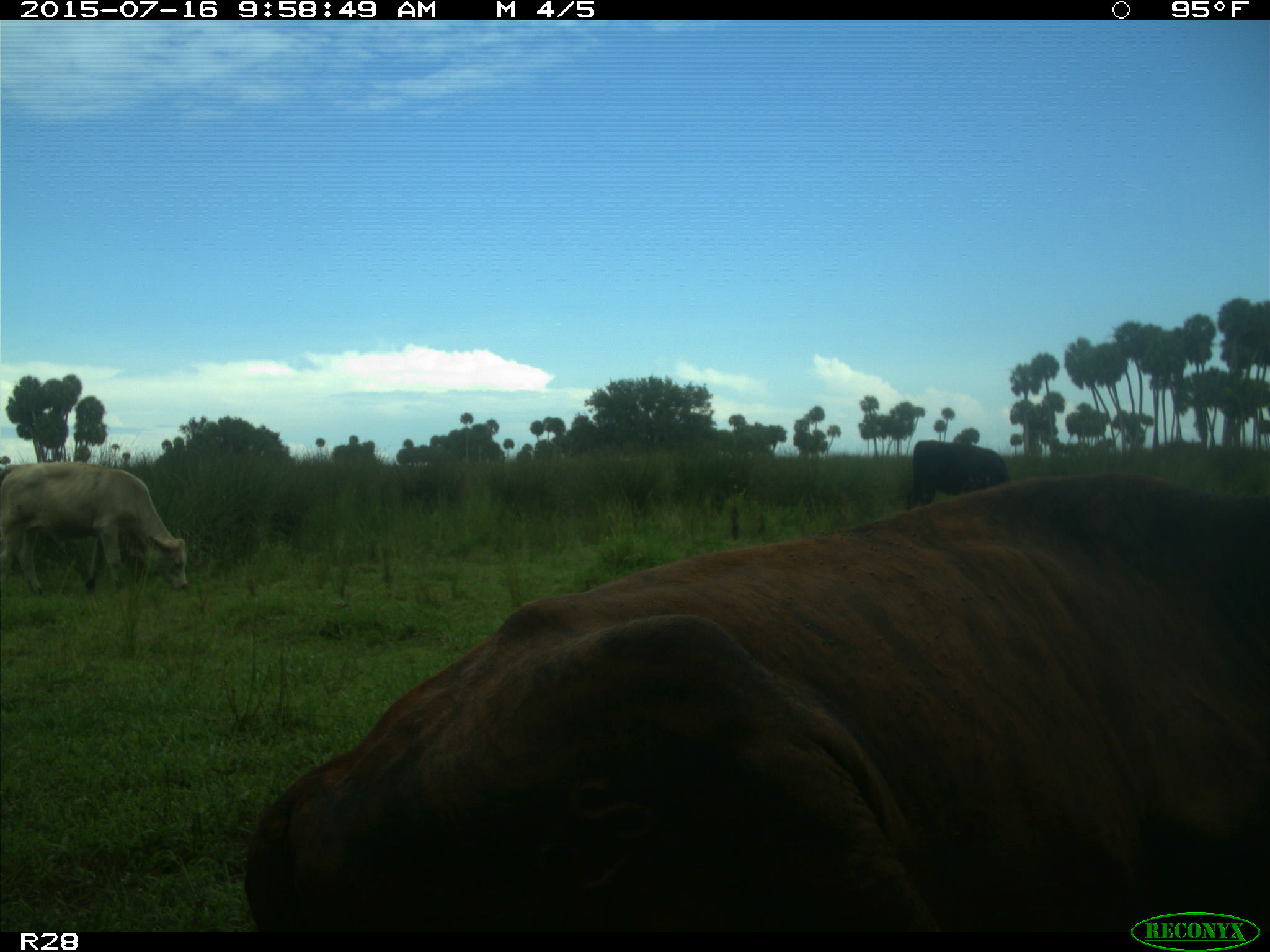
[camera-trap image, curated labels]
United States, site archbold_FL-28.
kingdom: Animalia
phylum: Chordata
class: Mammalia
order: Artiodactyla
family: Bovidae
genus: Bos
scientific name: Bos taurus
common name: domestic cow